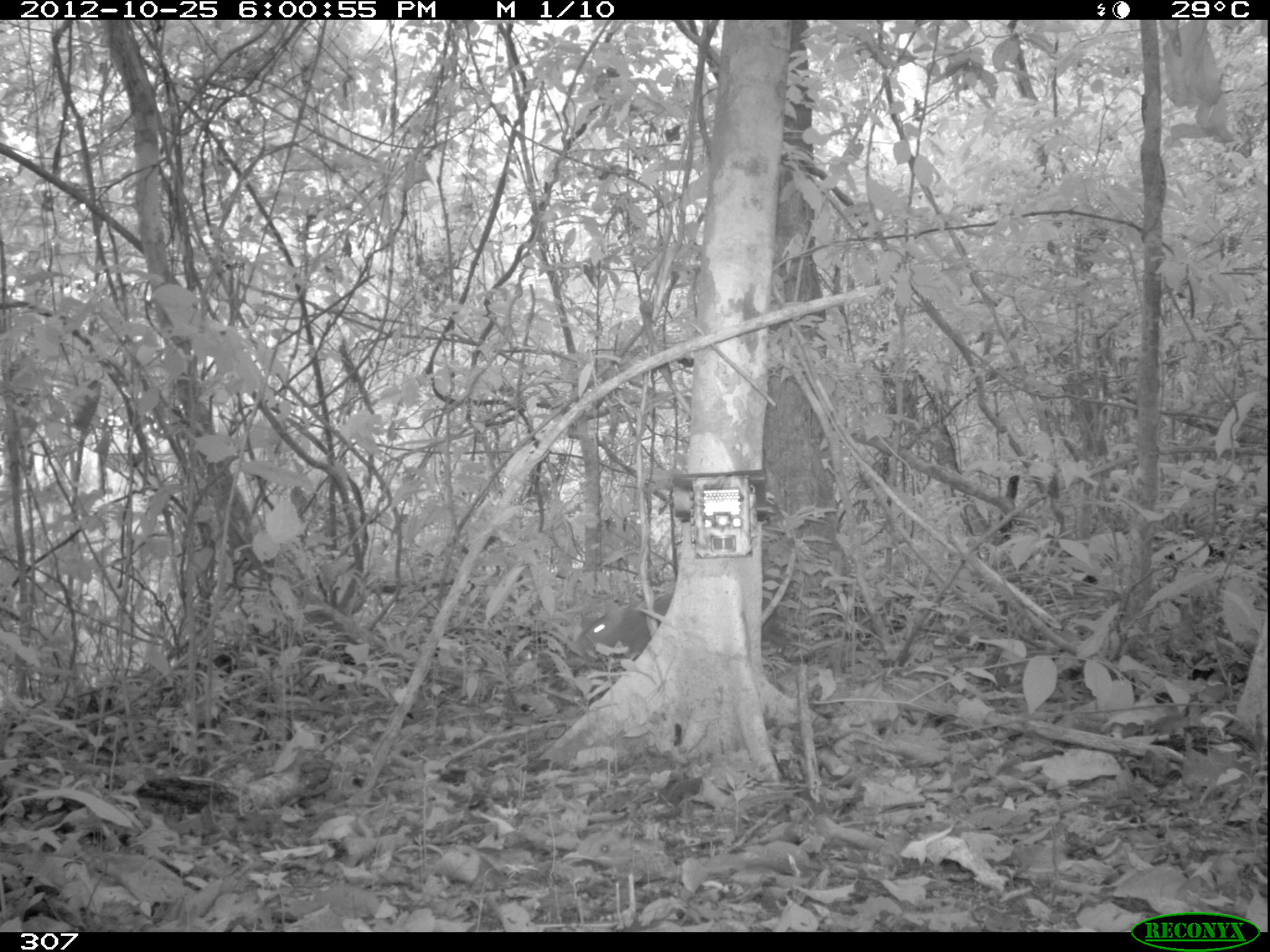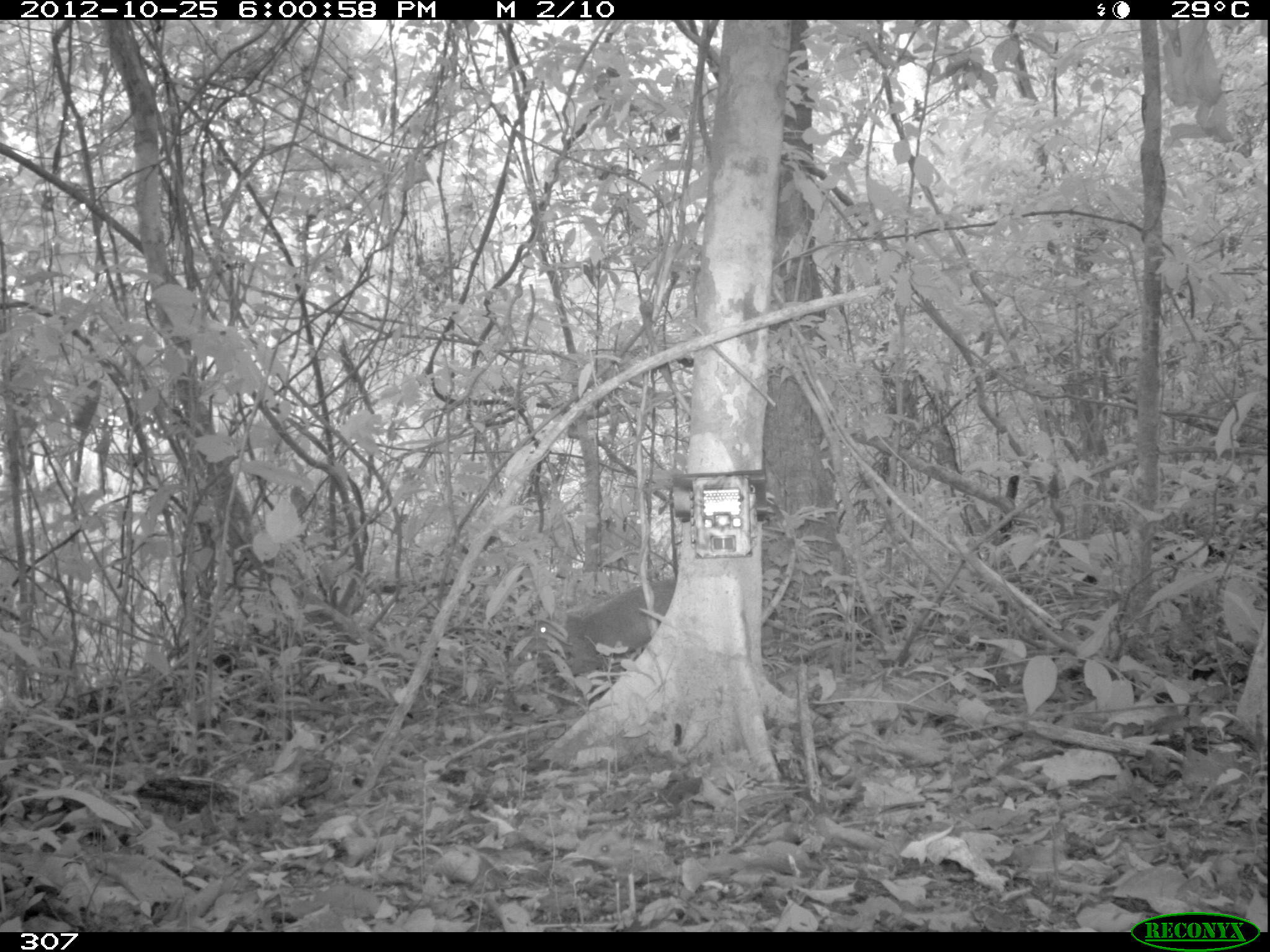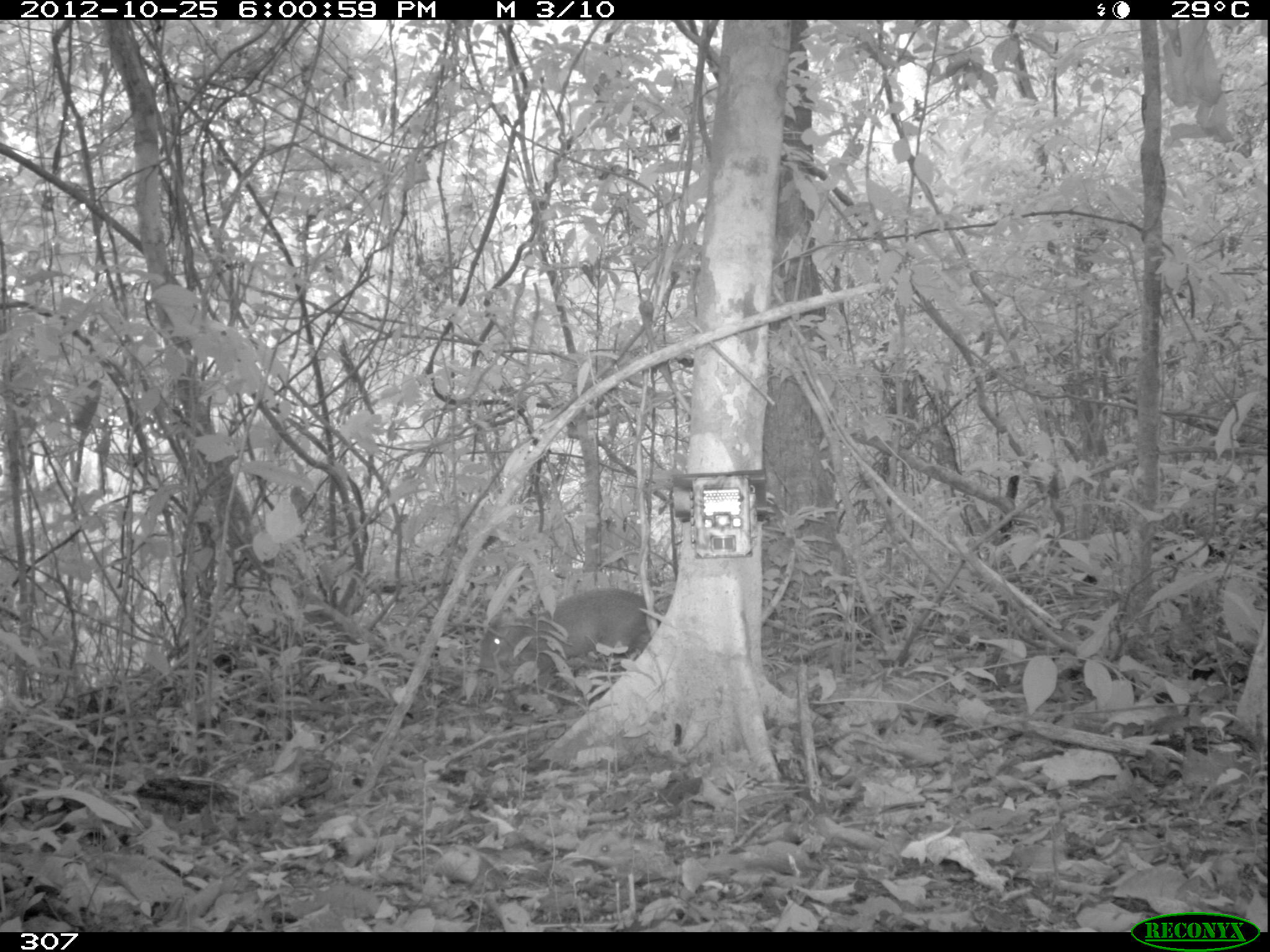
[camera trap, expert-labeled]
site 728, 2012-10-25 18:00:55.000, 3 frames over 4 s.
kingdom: Animalia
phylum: Chordata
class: Mammalia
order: Rodentia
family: Dasyproctidae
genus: Dasyprocta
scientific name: Dasyprocta punctata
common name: central american agouti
Dasyprocta punctata (central american agouti).